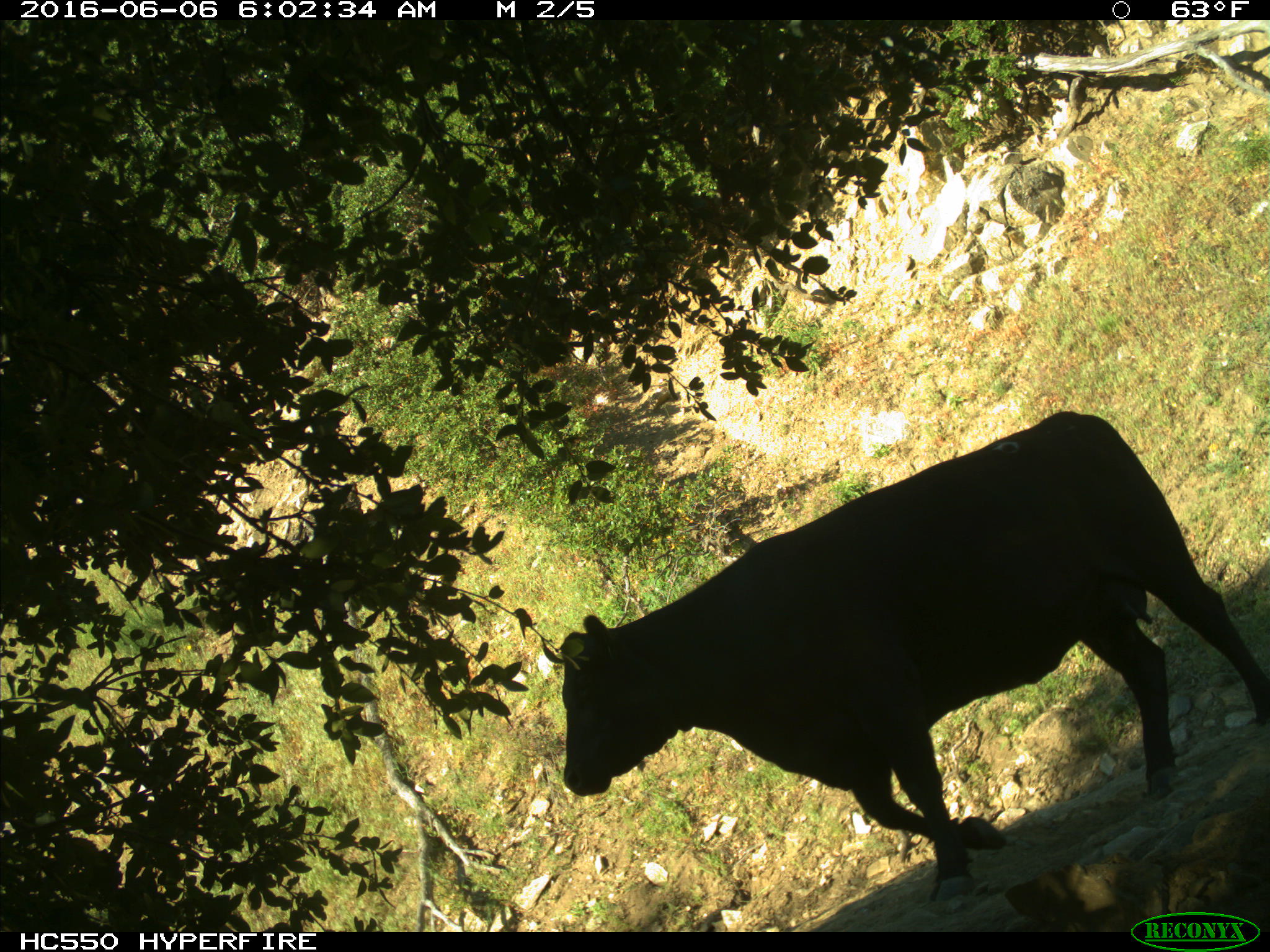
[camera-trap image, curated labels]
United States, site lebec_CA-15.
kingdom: Animalia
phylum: Chordata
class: Mammalia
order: Artiodactyla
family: Bovidae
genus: Bos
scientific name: Bos taurus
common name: domestic cow